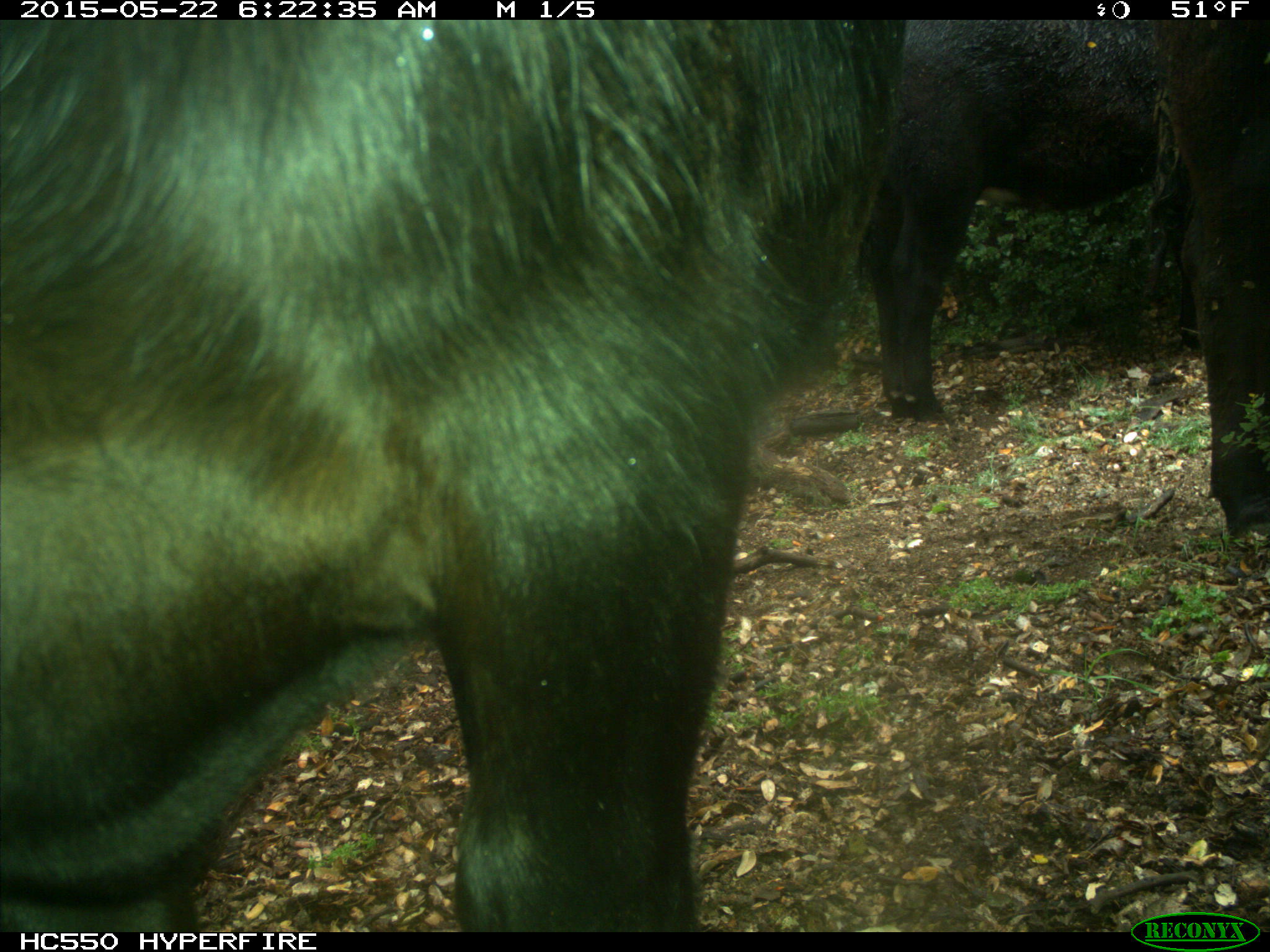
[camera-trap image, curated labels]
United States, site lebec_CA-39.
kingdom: Animalia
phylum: Chordata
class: Mammalia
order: Artiodactyla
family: Bovidae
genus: Bos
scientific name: Bos taurus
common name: domestic cow